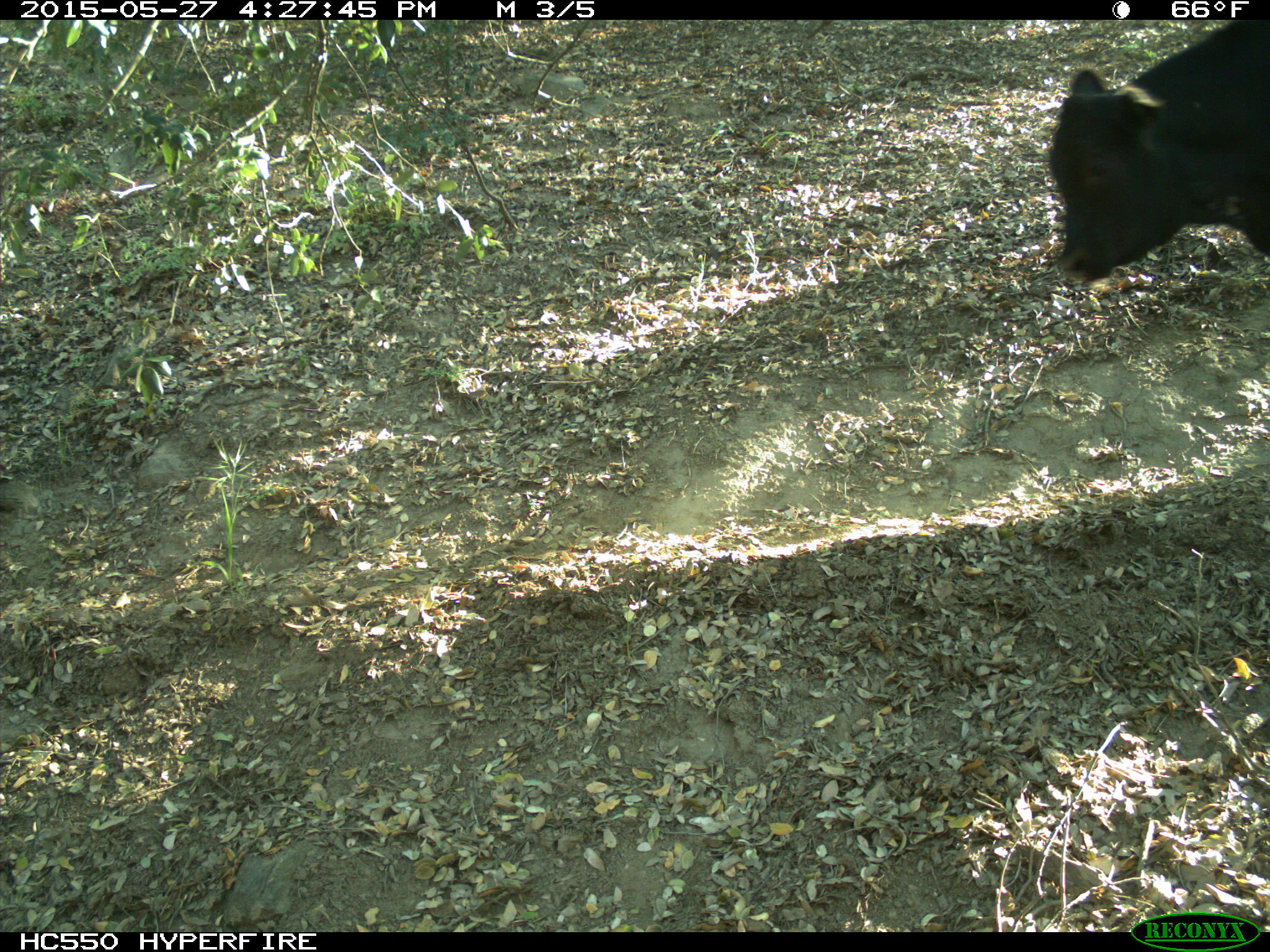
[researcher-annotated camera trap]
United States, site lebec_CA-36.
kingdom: Animalia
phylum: Chordata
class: Mammalia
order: Artiodactyla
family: Bovidae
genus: Bos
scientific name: Bos taurus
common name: domestic cow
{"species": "Bos taurus (domestic cow)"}